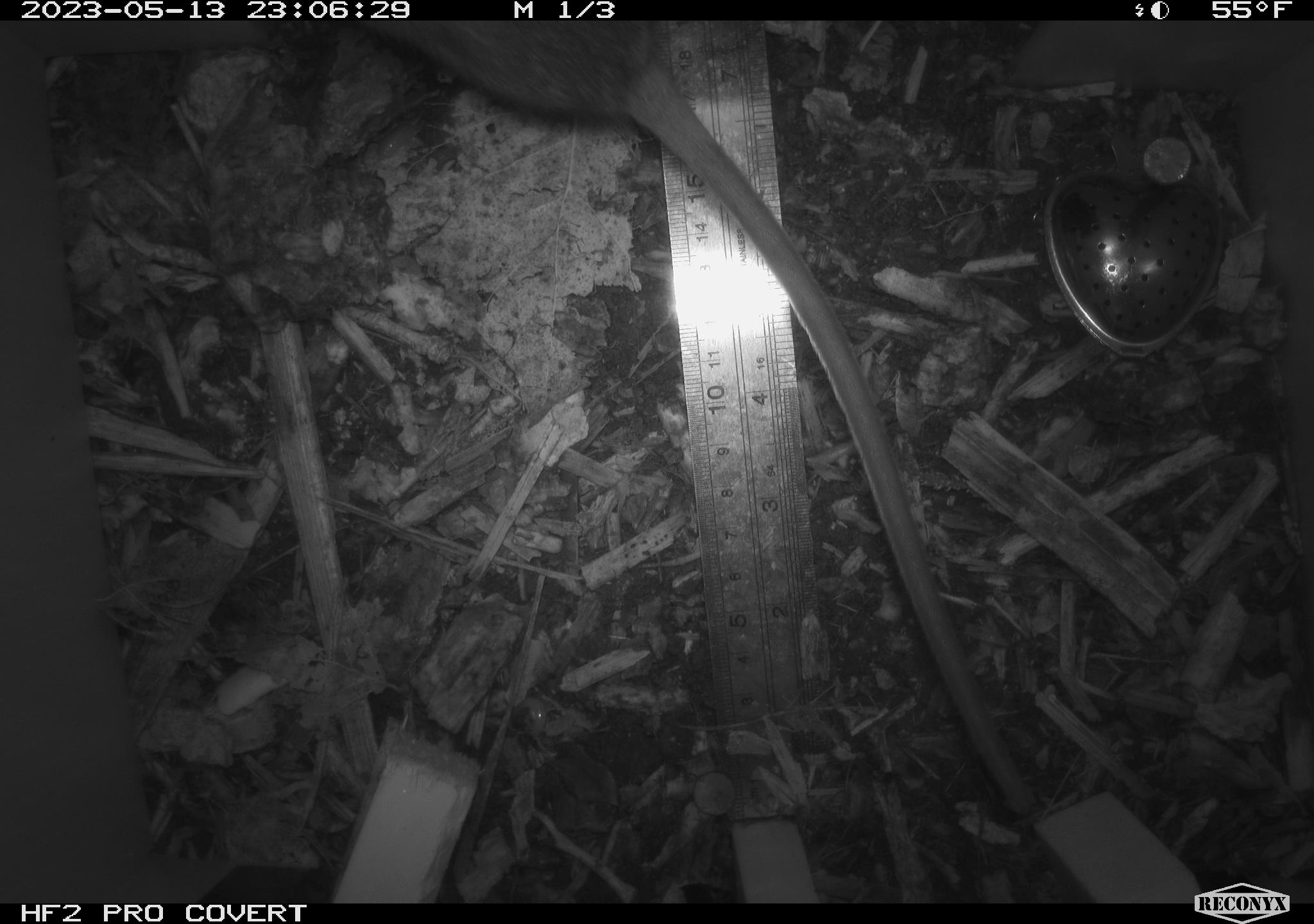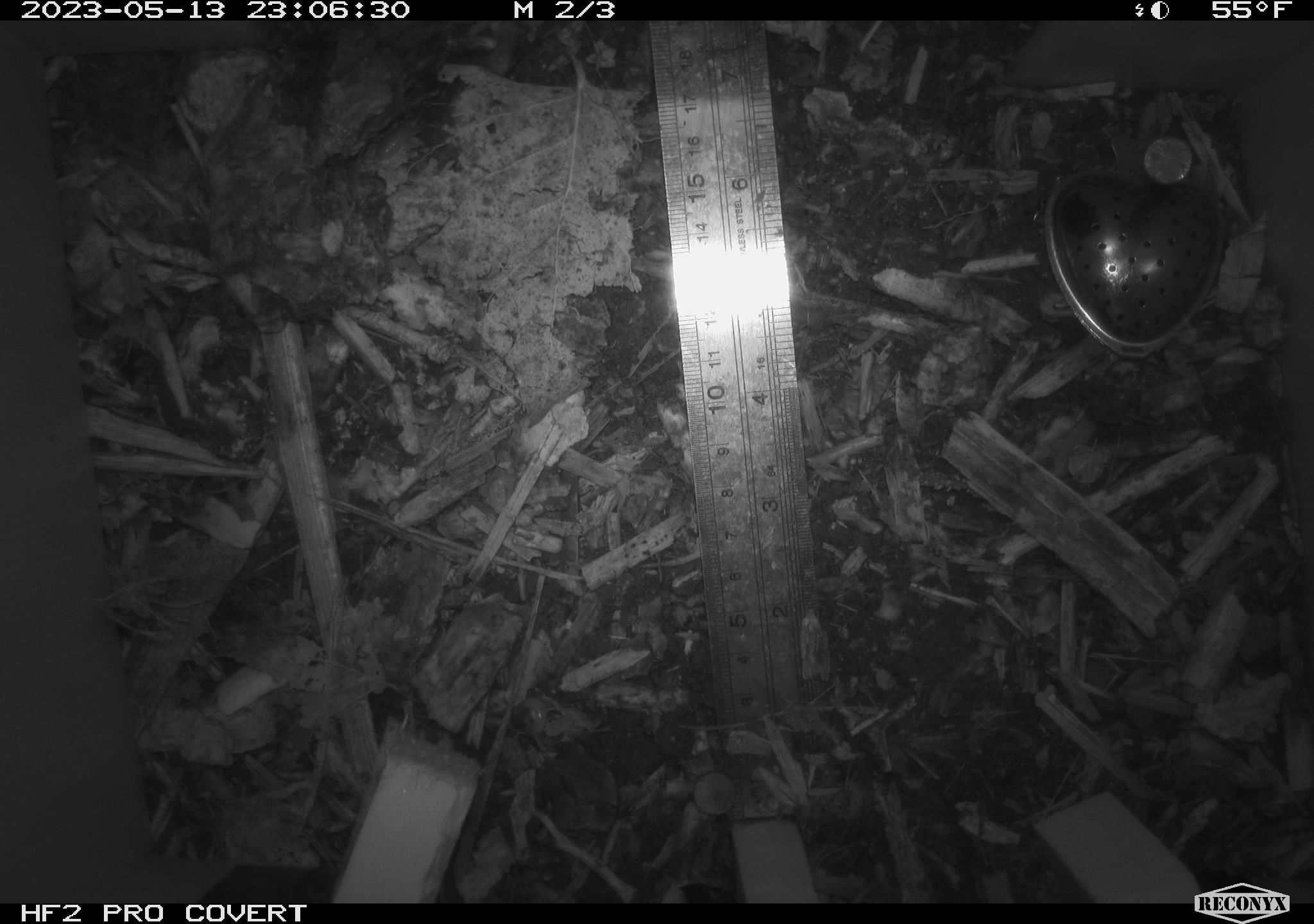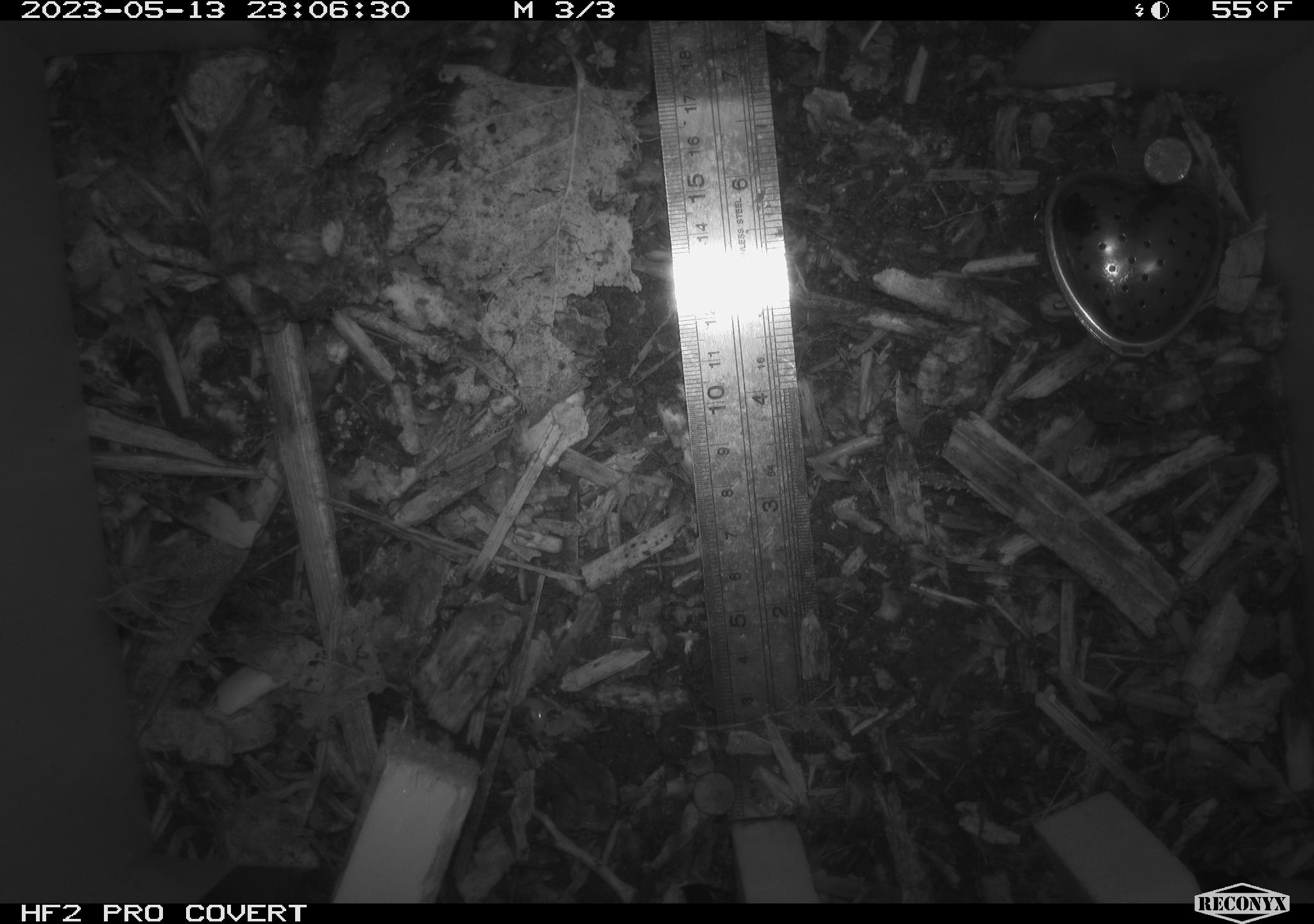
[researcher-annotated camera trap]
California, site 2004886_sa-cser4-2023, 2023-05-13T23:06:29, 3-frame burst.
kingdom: Animalia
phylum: Chordata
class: Mammalia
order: Rodentia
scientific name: Rodentia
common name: mouse species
Mouse species (Rodentia).